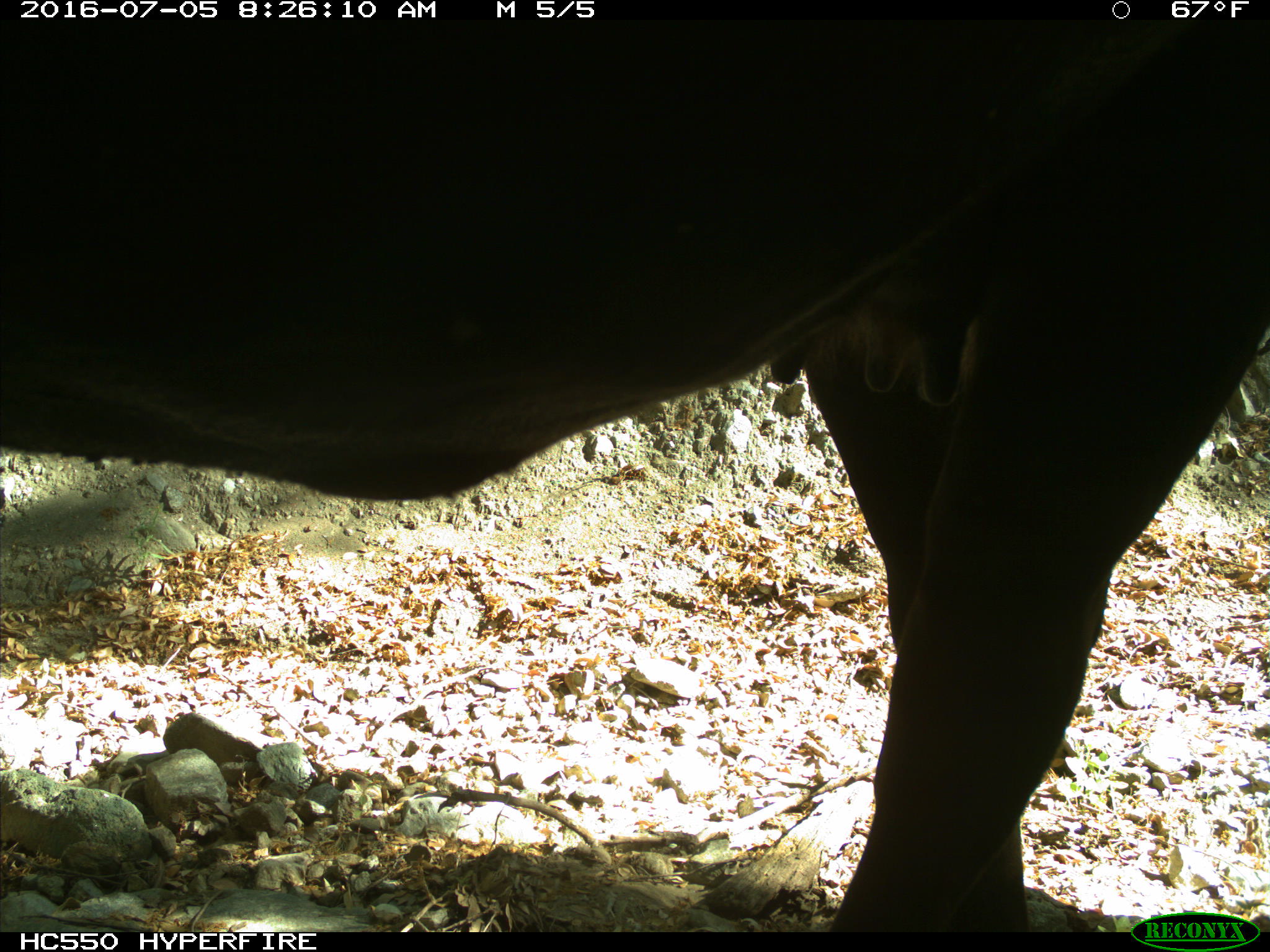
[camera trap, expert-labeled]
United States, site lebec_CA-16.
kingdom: Animalia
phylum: Chordata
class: Mammalia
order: Artiodactyla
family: Bovidae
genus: Bos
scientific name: Bos taurus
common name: domestic cow